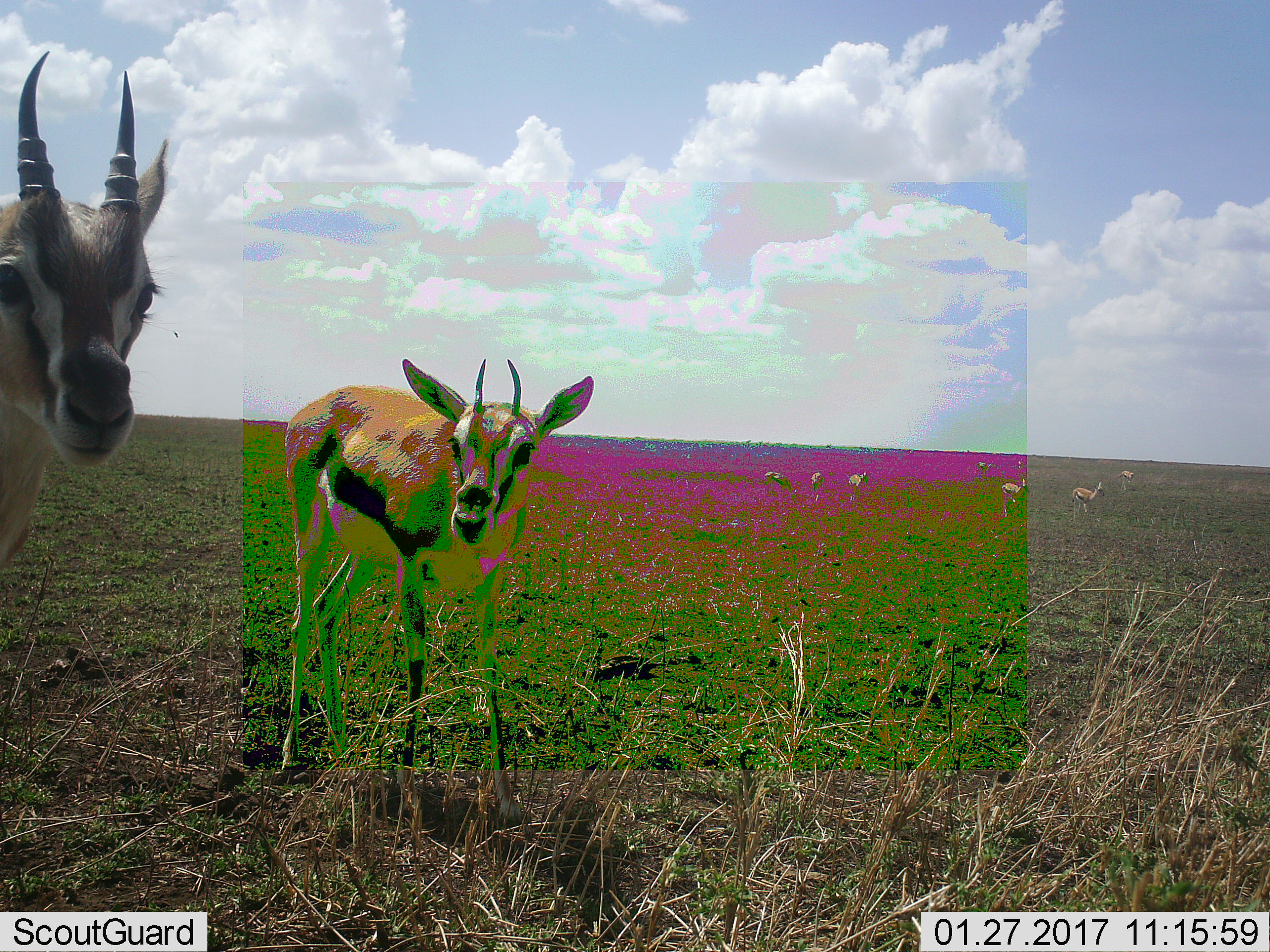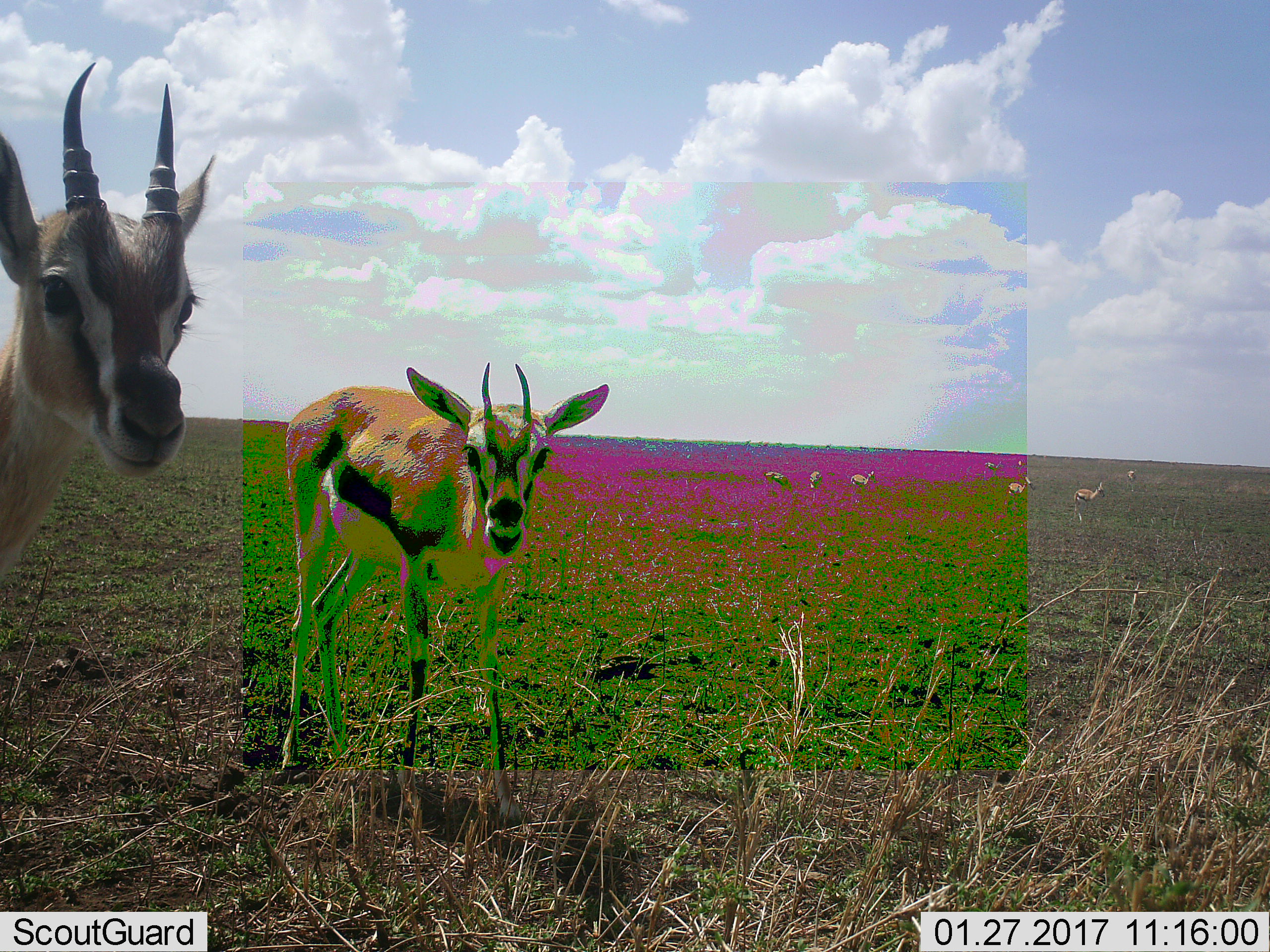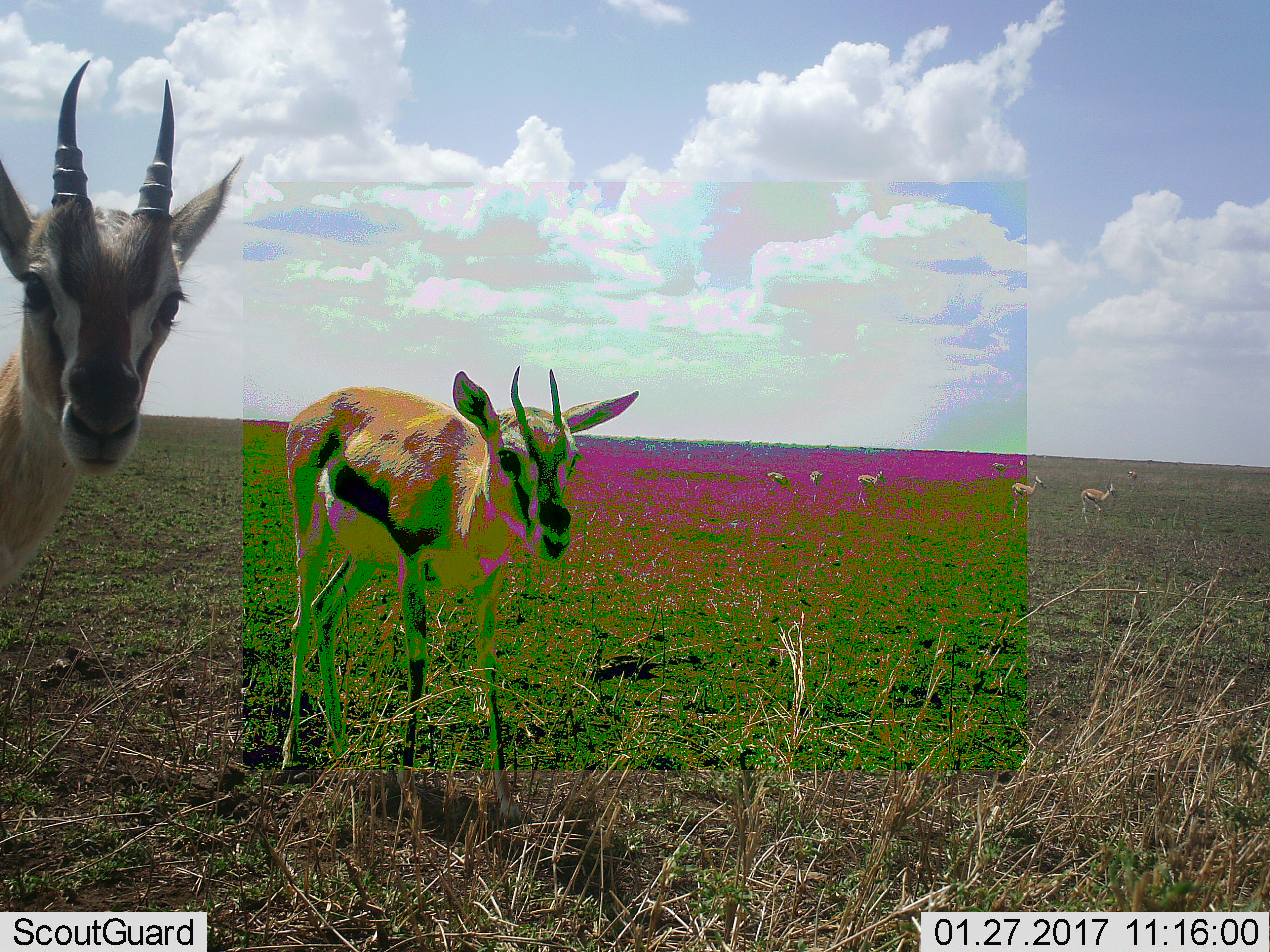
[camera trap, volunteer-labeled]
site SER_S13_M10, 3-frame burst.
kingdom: Animalia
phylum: Chordata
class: Mammalia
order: Artiodactyla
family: Bovidae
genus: Eudorcas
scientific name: Eudorcas thomsonii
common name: thomson's gazelle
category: gazellethomsons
Gazellethomsons (thomson's gazelle) (Eudorcas thomsonii), count 9. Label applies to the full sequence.